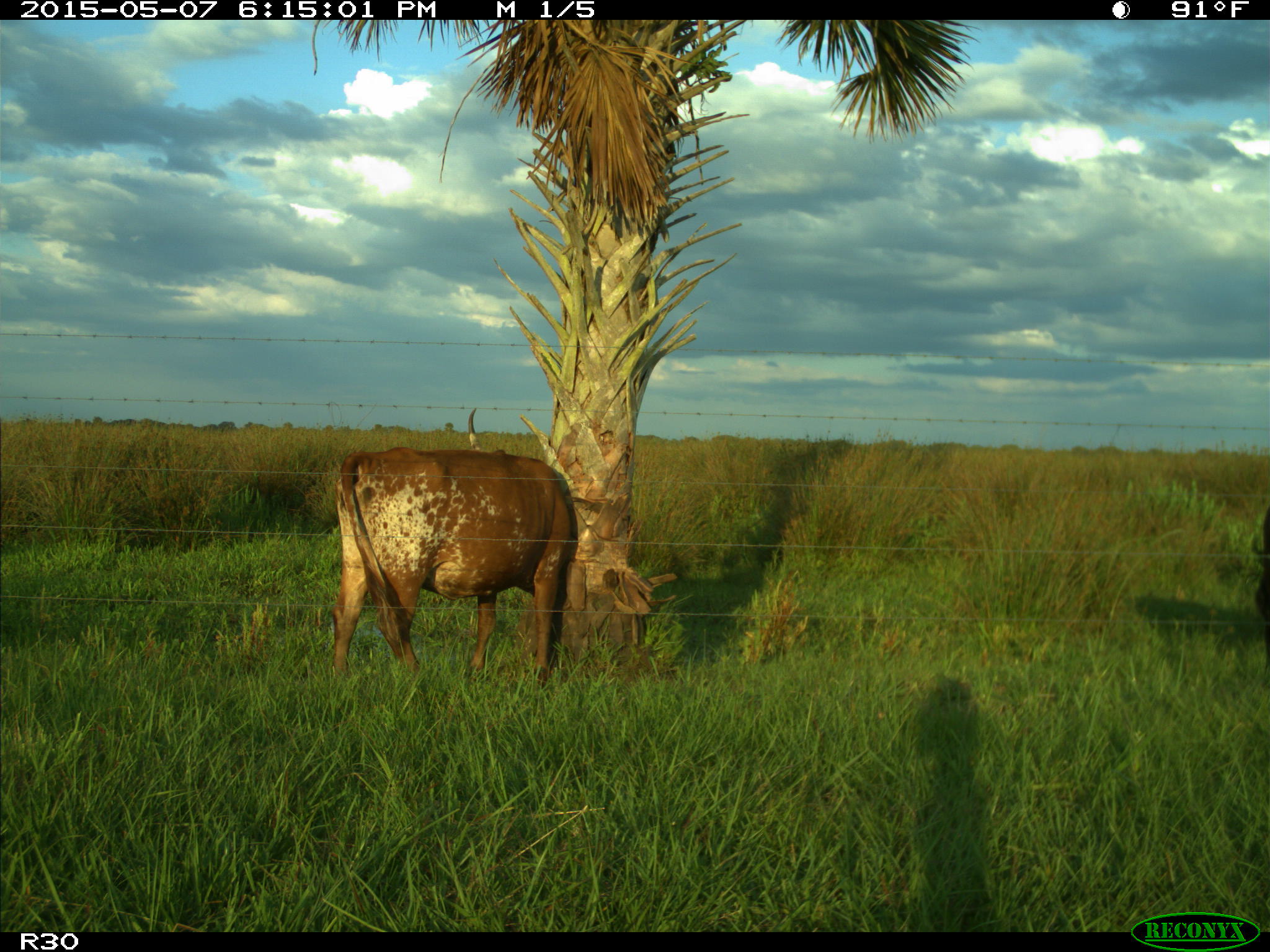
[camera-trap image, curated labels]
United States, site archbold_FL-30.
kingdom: Animalia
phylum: Chordata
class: Mammalia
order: Artiodactyla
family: Bovidae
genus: Bos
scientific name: Bos taurus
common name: domestic cow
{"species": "Bos taurus (domestic cow)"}